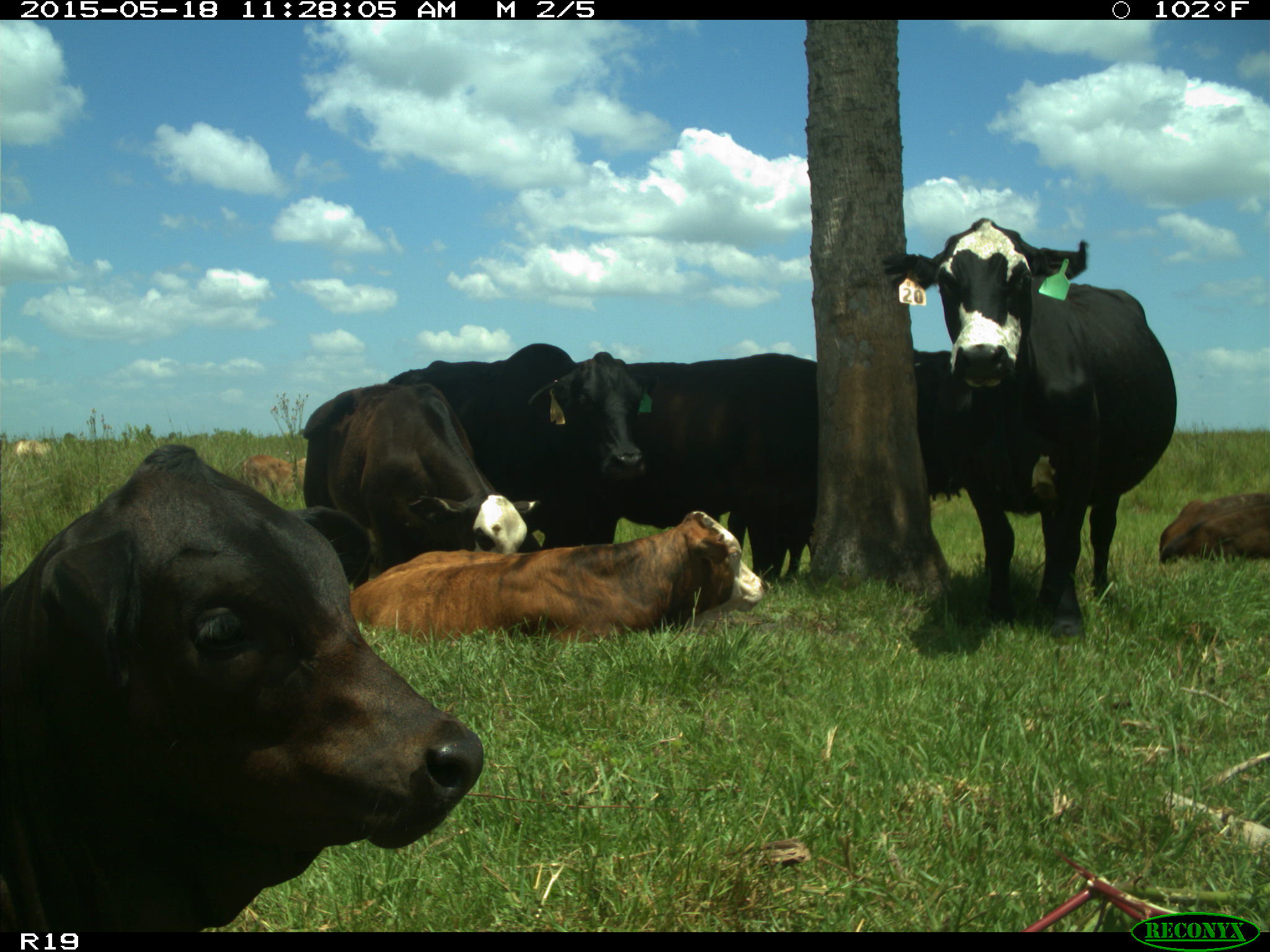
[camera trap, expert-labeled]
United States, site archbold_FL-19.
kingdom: Animalia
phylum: Chordata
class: Mammalia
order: Artiodactyla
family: Bovidae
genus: Bos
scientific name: Bos taurus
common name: domestic cow